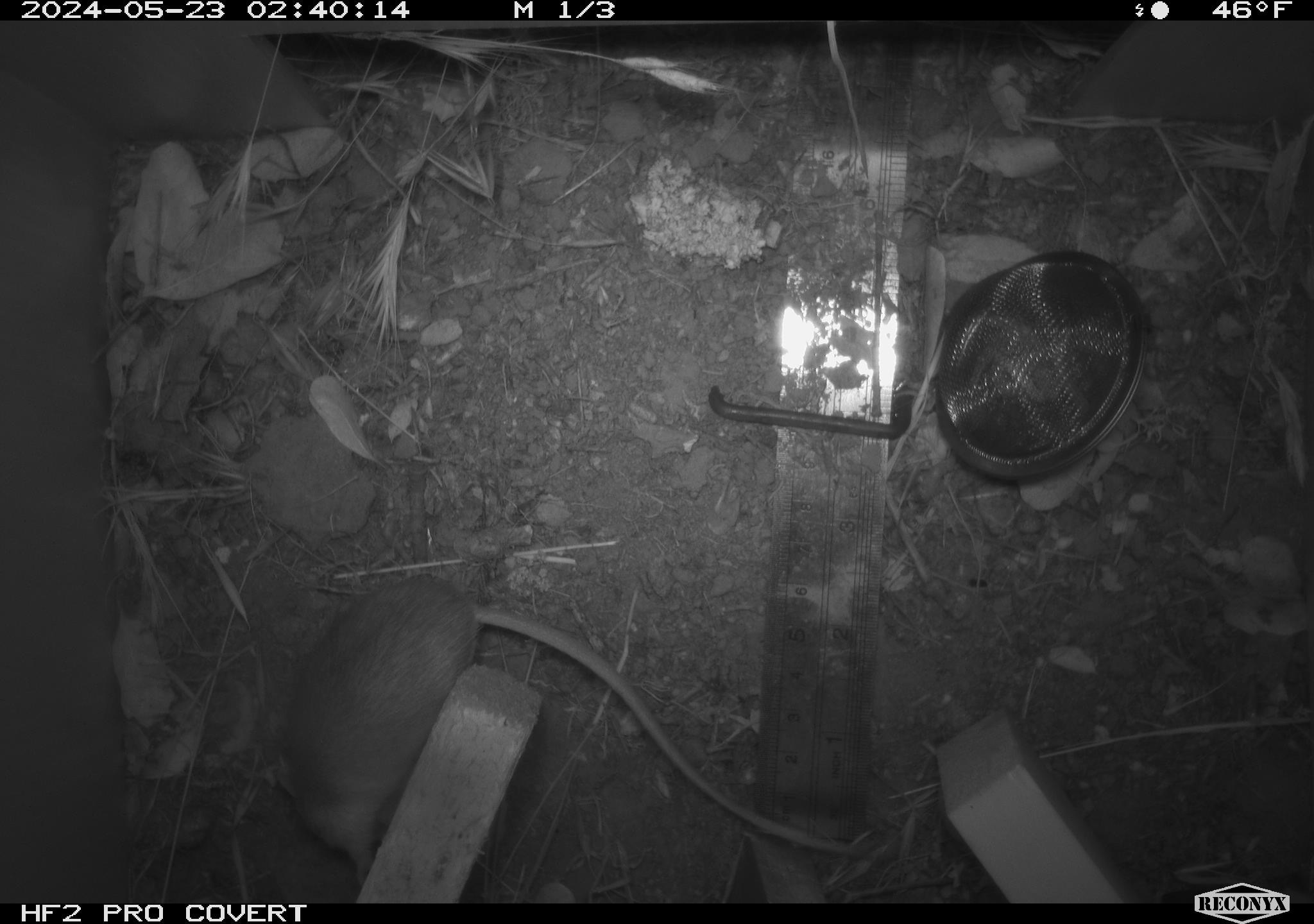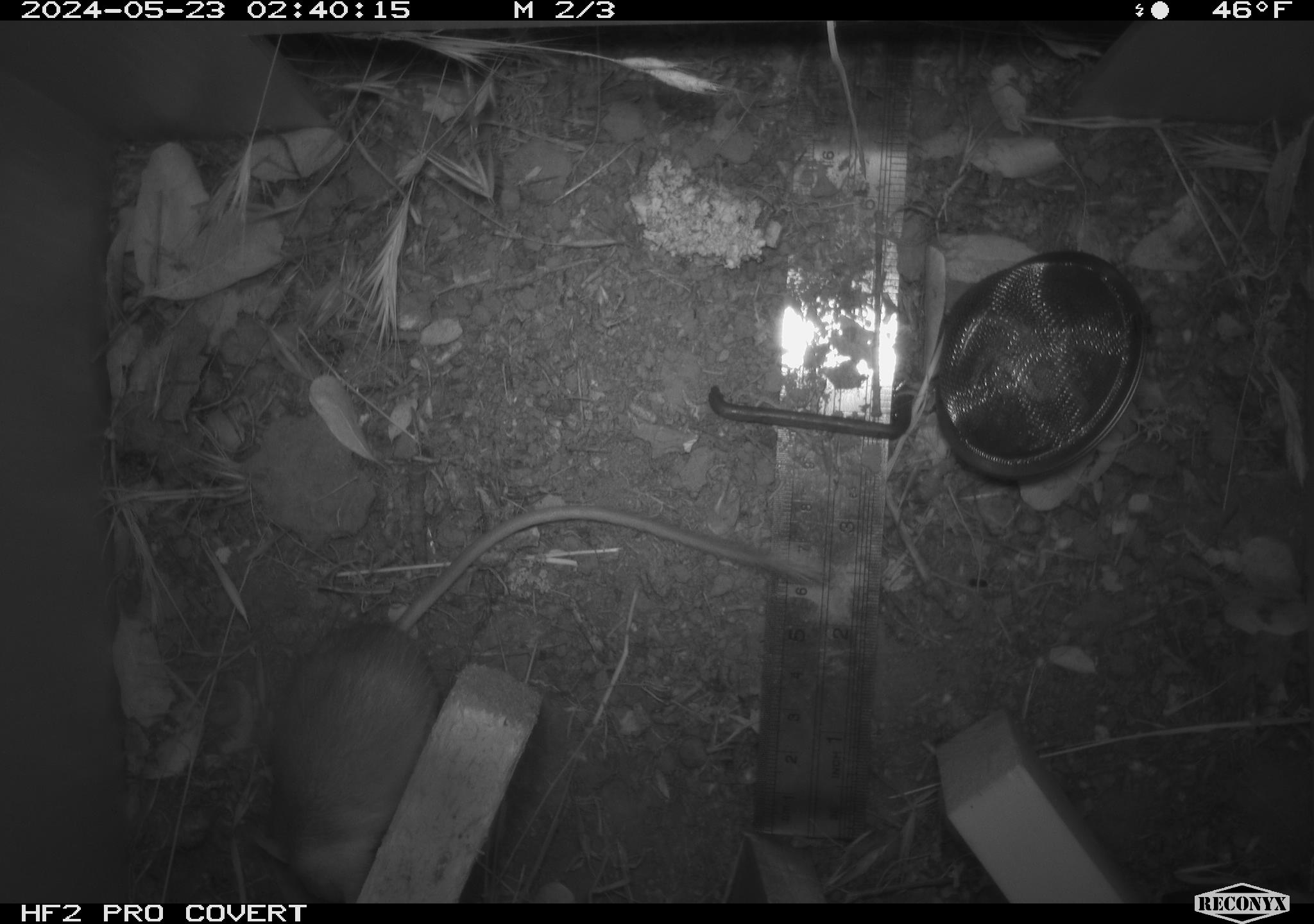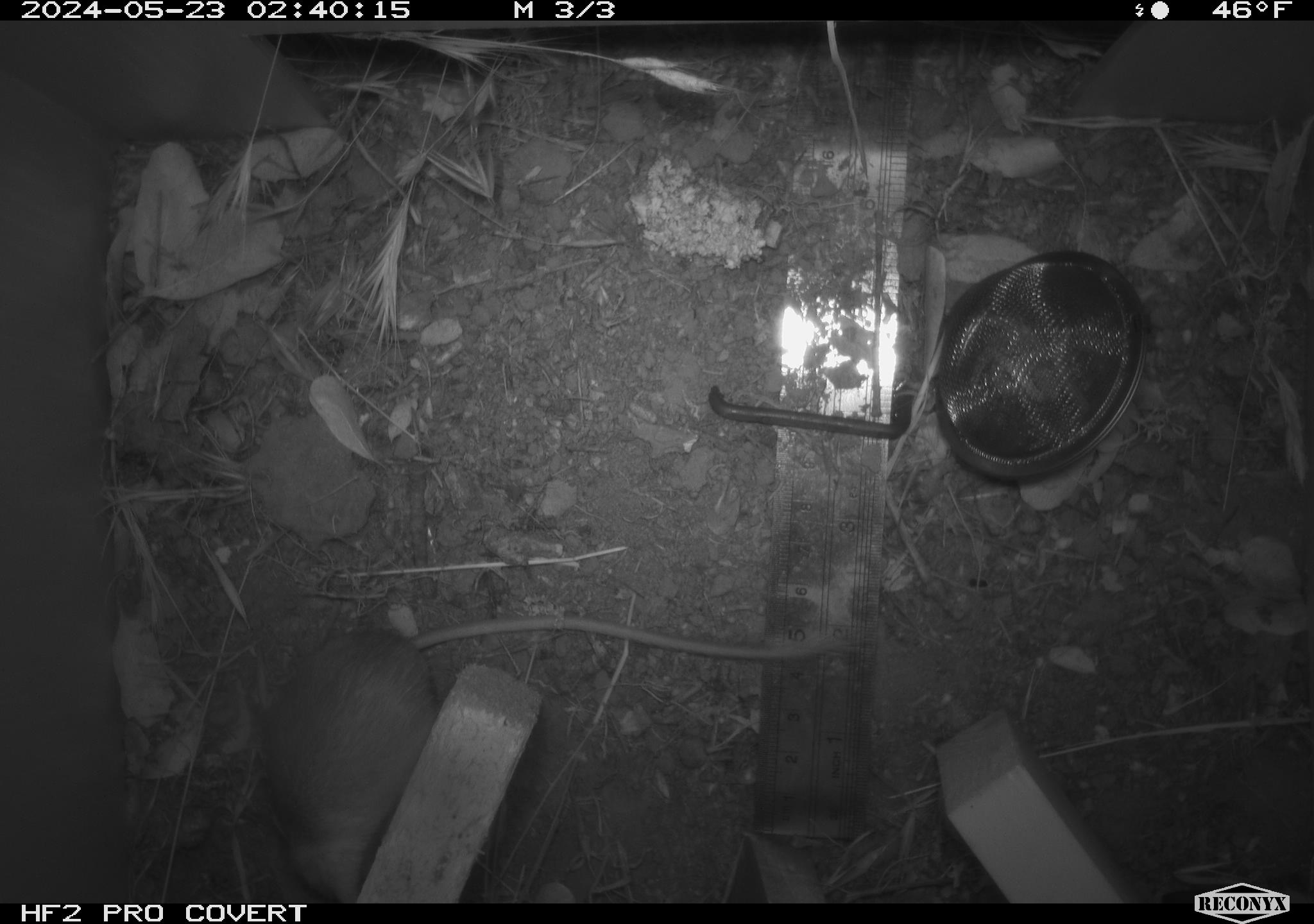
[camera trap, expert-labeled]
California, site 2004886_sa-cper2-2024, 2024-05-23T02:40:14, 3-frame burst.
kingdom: Animalia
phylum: Chordata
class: Mammalia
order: Rodentia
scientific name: Rodentia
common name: rodent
Rodent (Rodentia).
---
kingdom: Animalia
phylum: Chordata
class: Mammalia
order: Rodentia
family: Heteromyidae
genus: Dipodomys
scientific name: Dipodomys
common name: kangaroo rats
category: dipodomys species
Dipodomys species (kangaroo rats) (Dipodomys).